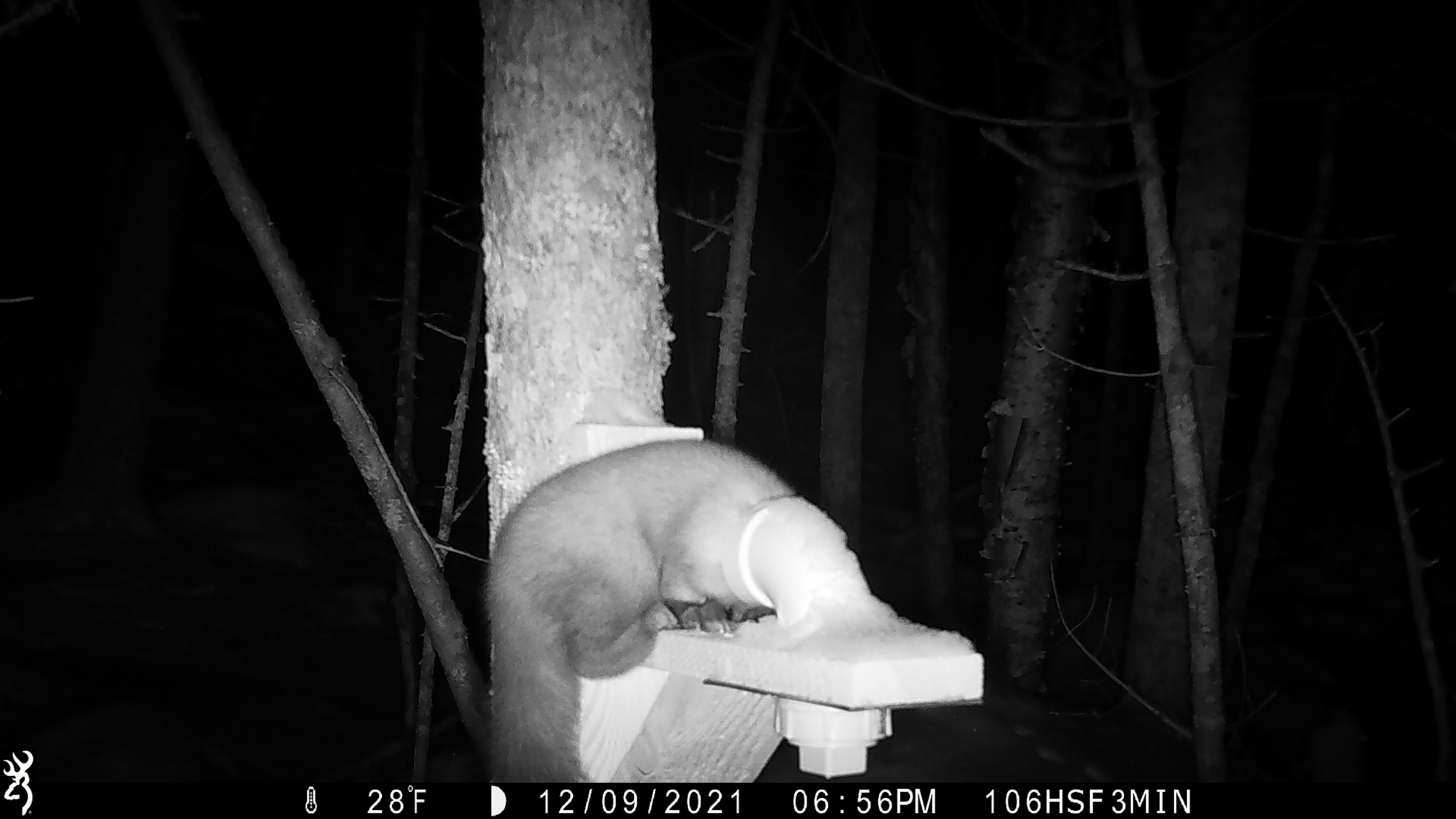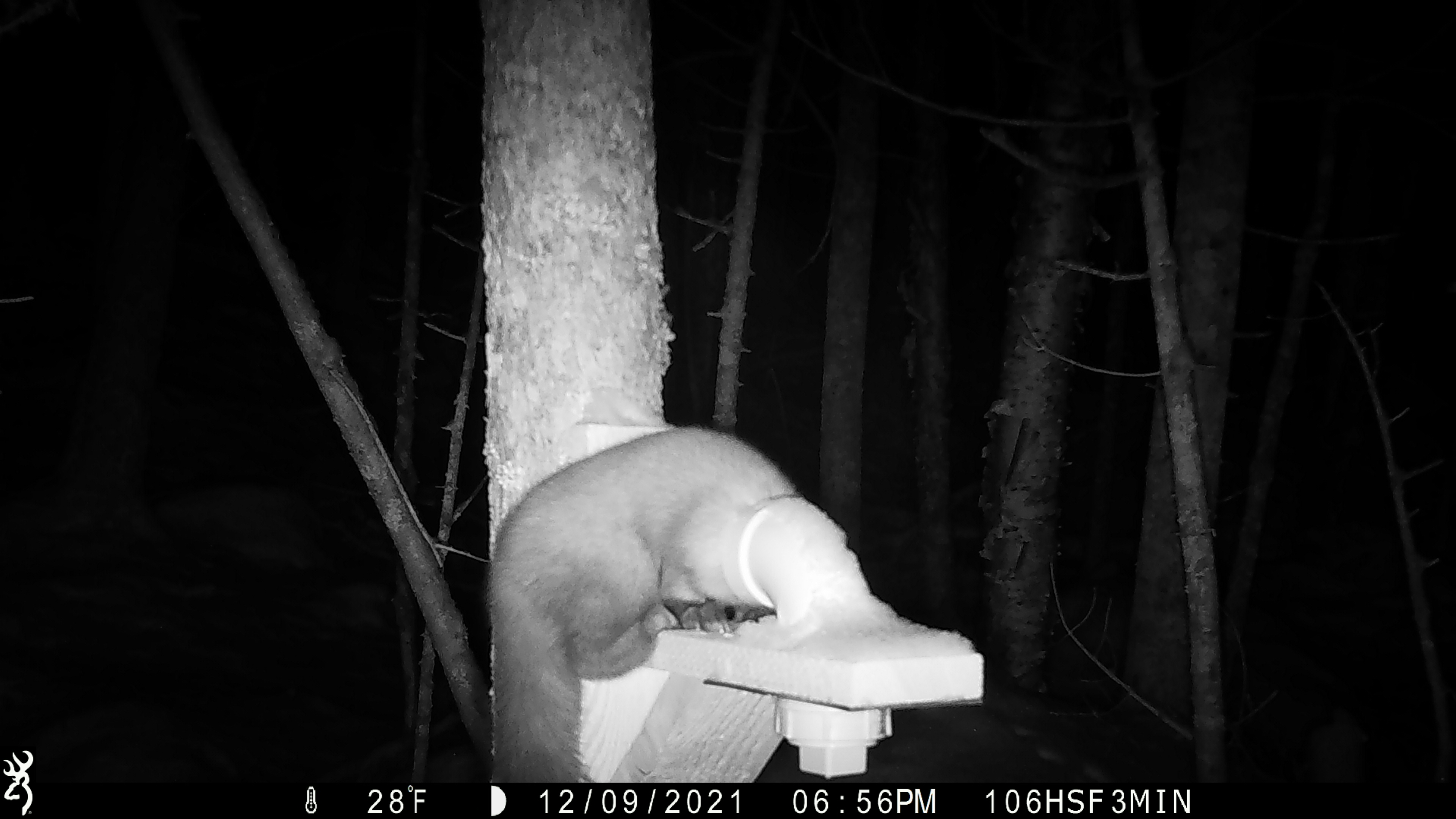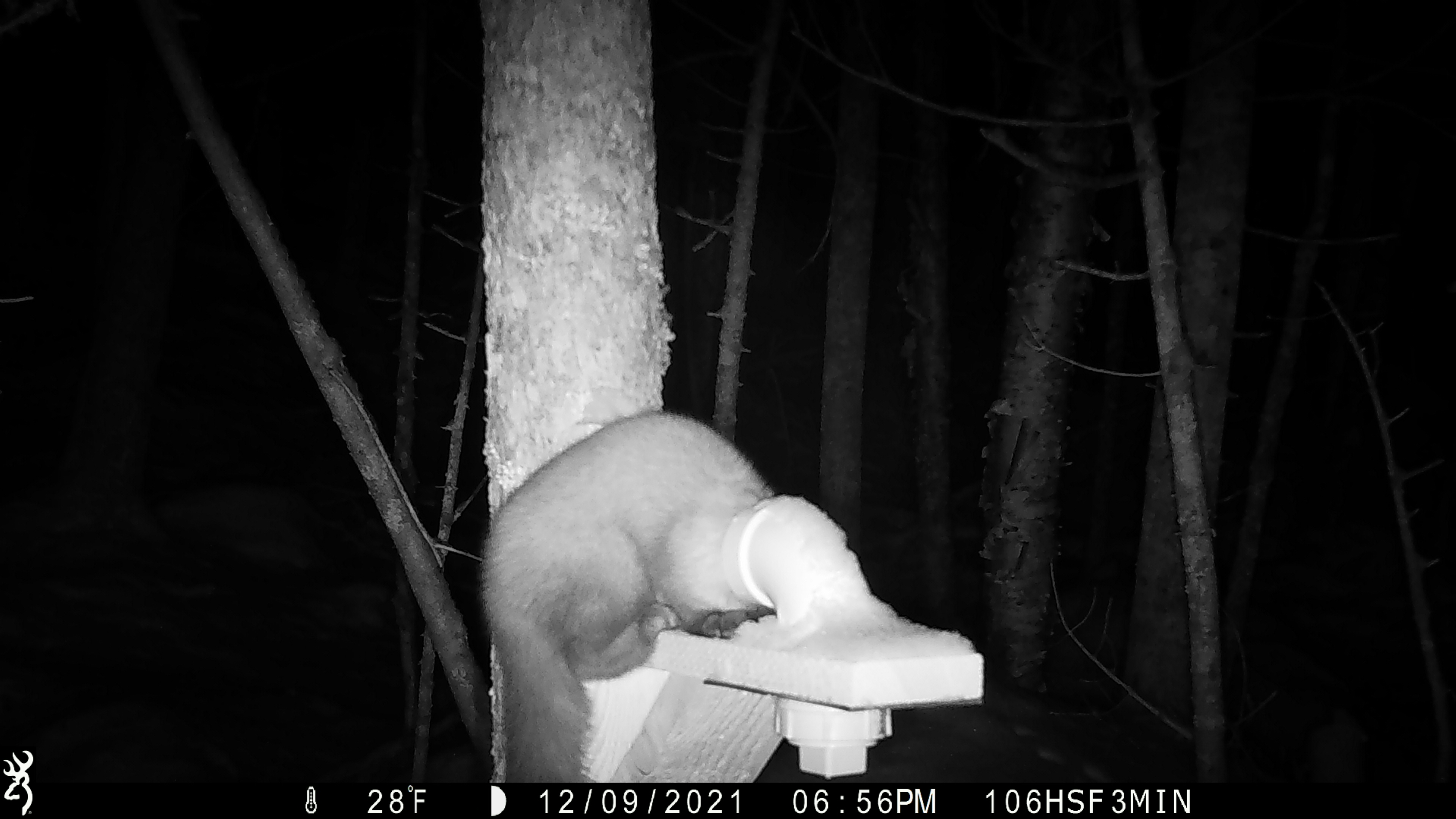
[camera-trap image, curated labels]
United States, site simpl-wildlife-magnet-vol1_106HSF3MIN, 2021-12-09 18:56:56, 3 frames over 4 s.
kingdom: Animalia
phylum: Chordata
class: Mammalia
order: Carnivora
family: Mustelidae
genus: Martes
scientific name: Martes americana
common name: american marten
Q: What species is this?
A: American marten (Martes americana).